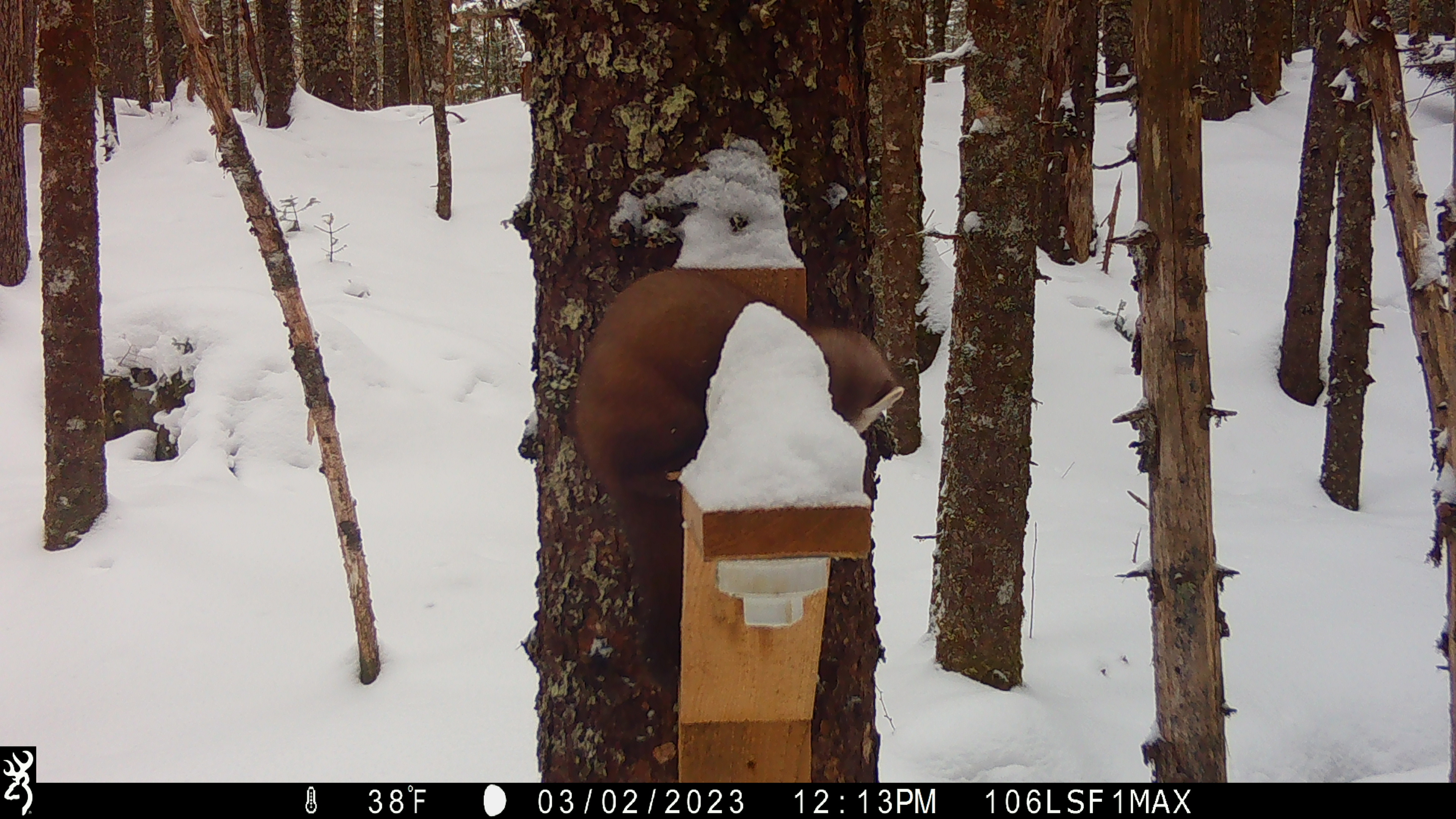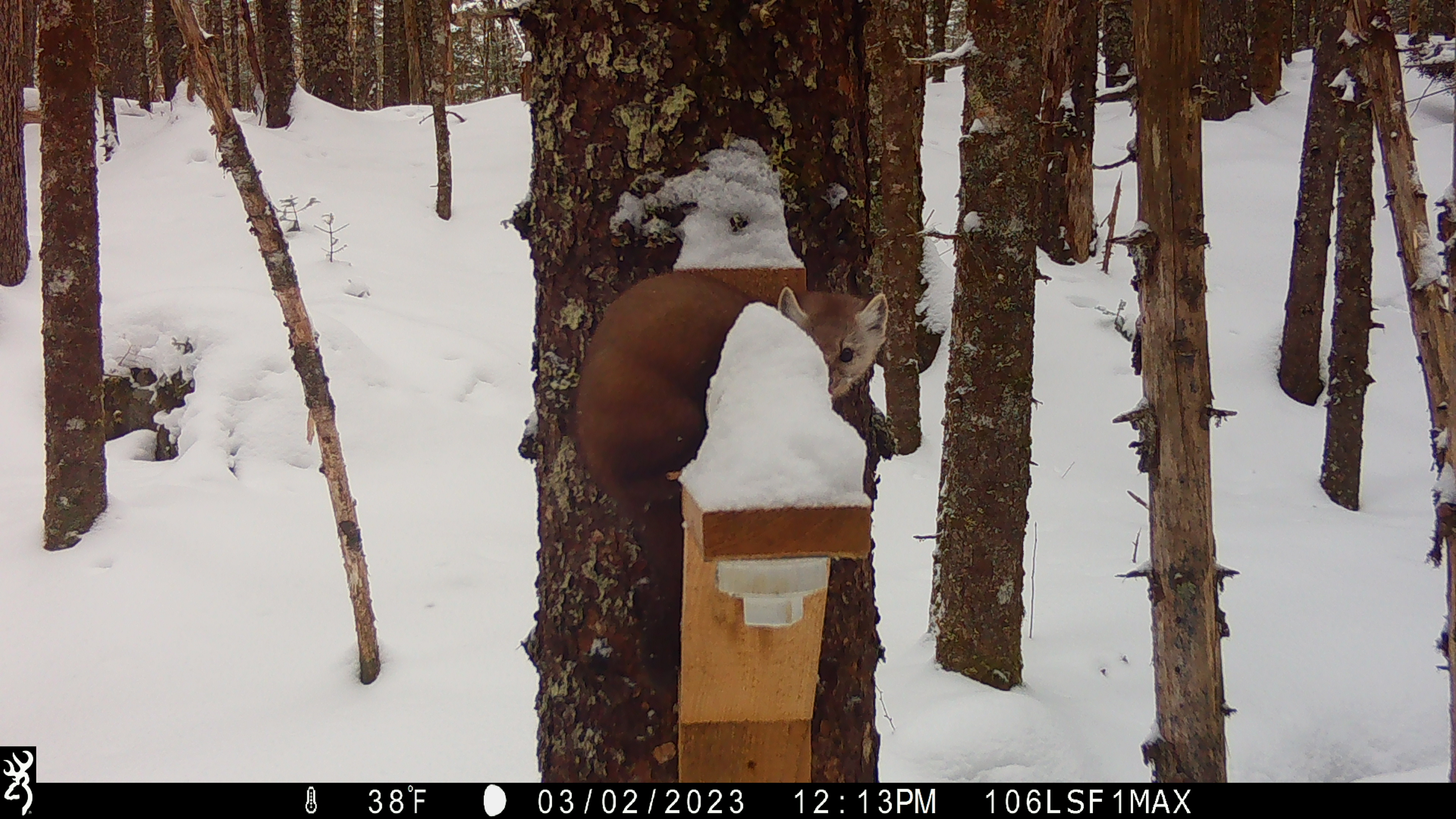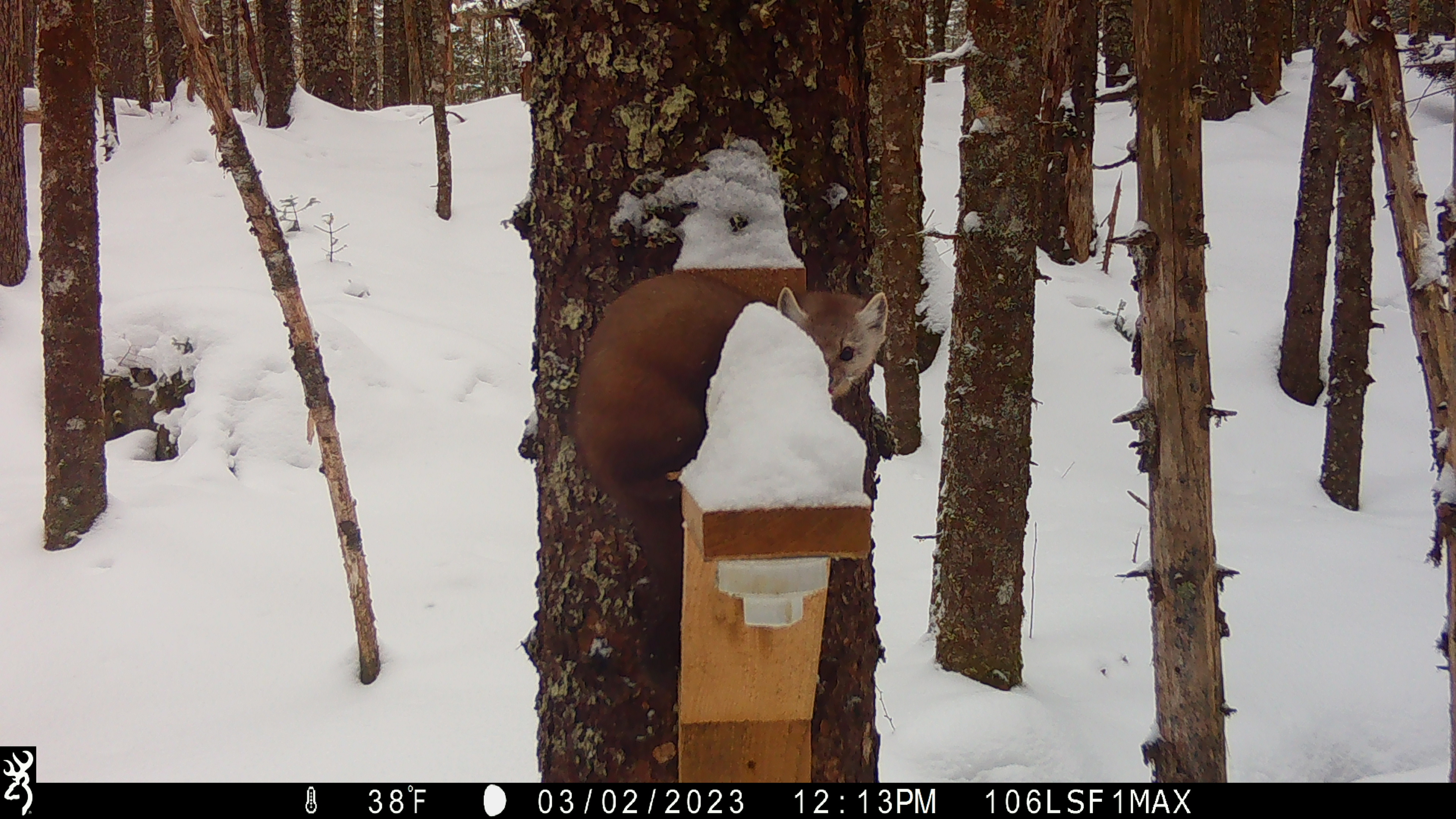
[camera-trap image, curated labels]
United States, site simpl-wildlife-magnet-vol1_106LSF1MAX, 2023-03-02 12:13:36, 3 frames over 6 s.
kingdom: Animalia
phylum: Chordata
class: Mammalia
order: Carnivora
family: Mustelidae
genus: Martes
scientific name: Martes americana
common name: american marten